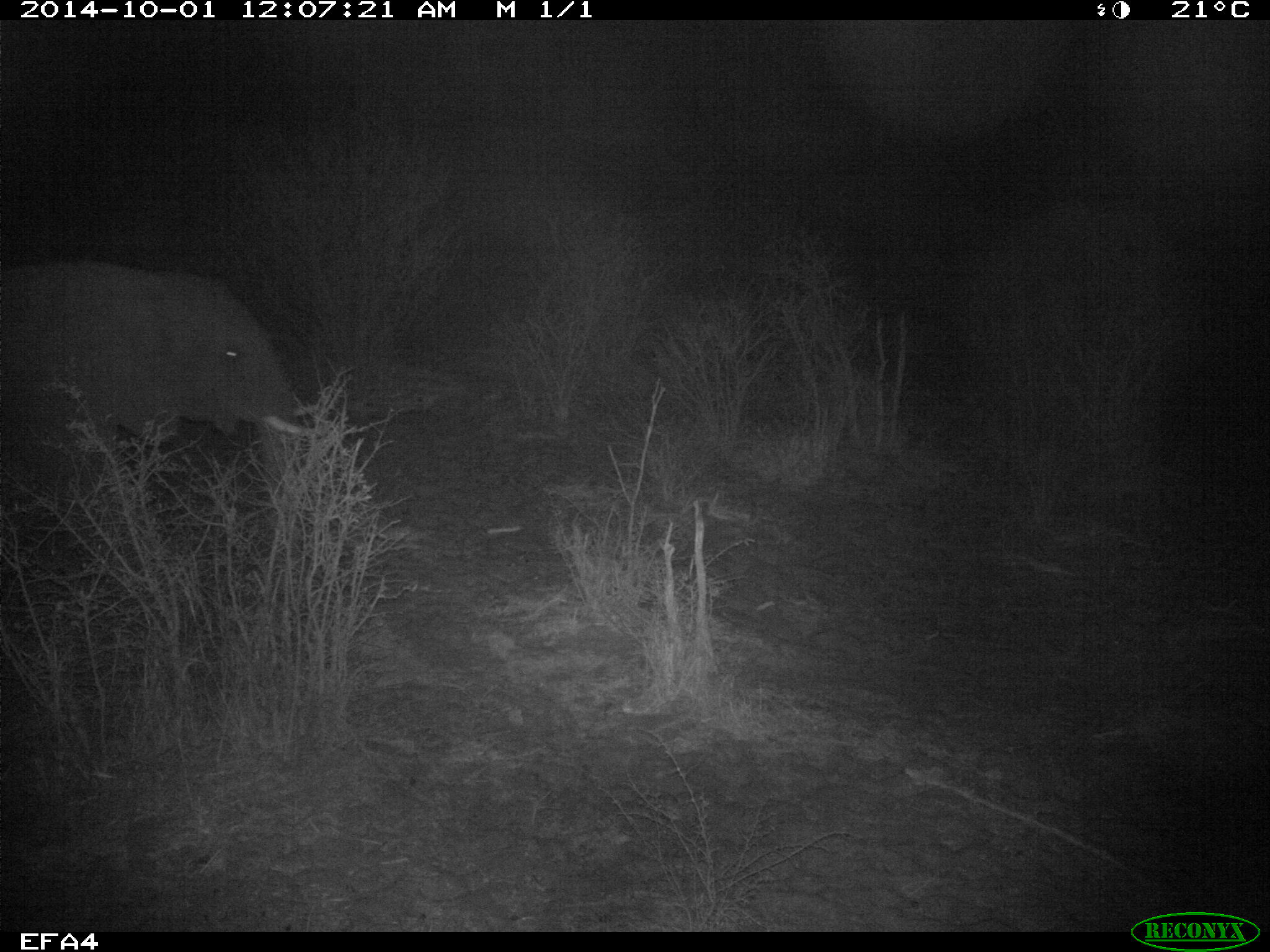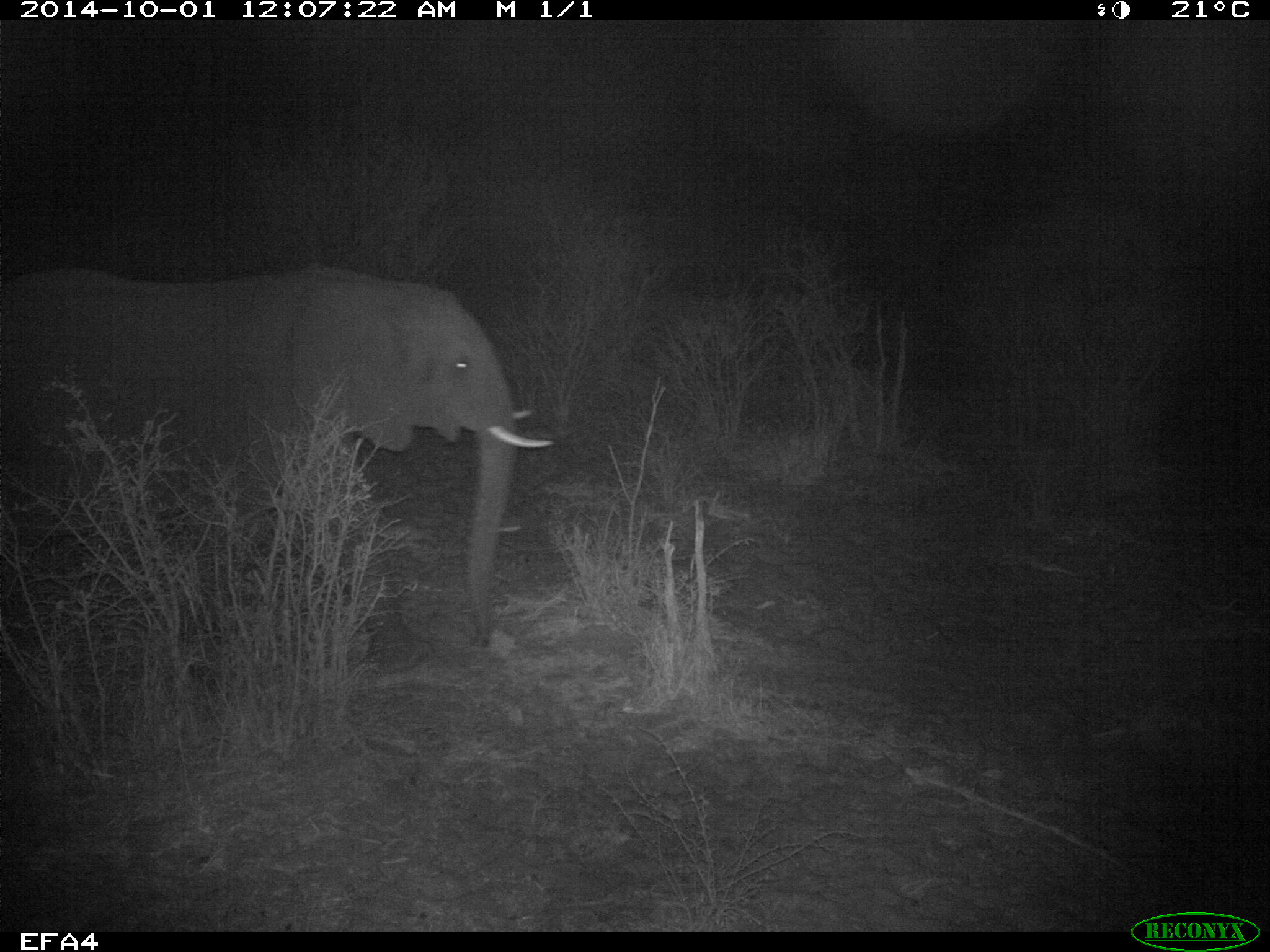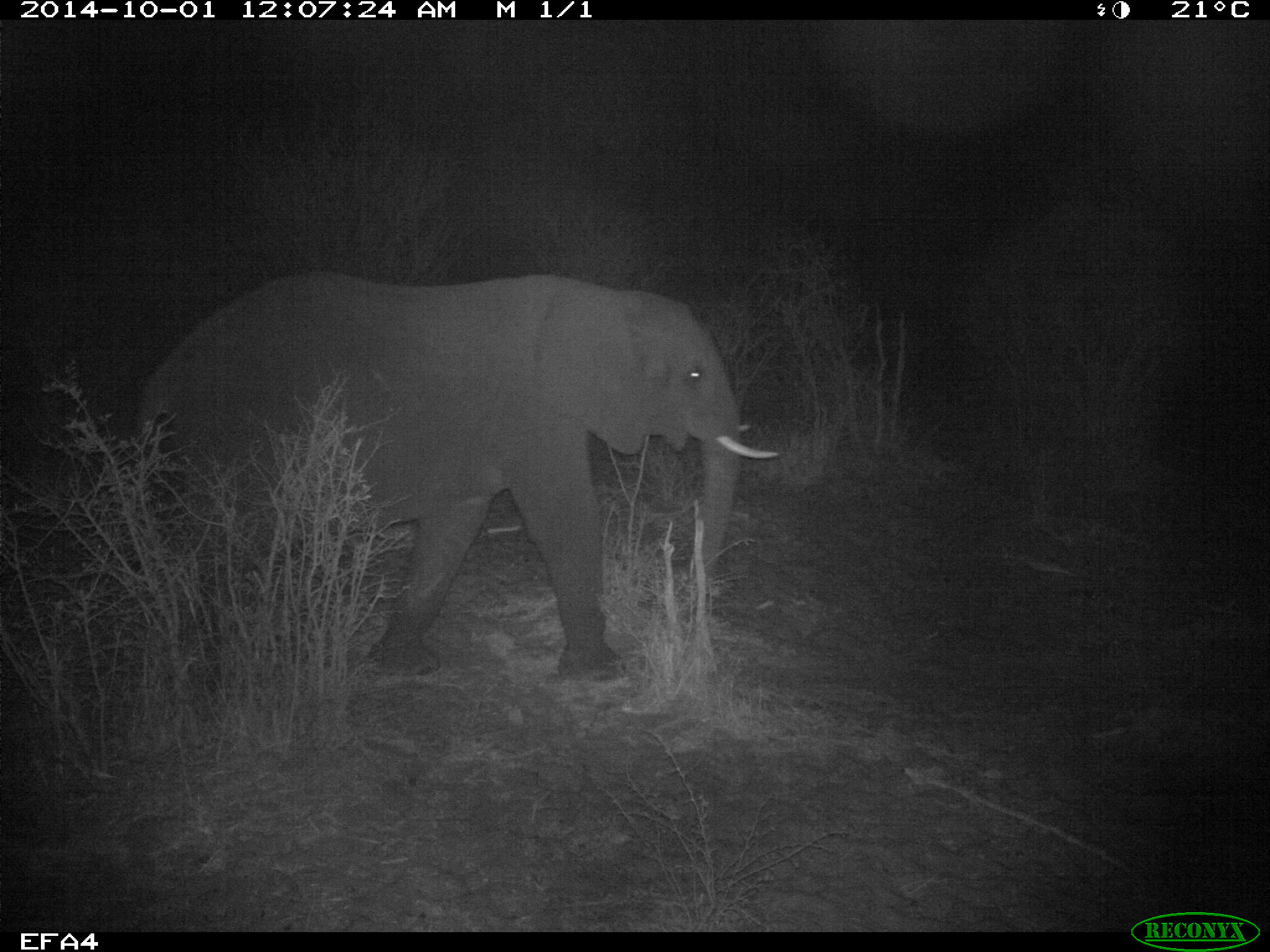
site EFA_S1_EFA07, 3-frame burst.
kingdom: Animalia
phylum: Chordata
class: Mammalia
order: Proboscidea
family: Elephantidae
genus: Loxodonta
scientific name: Loxodonta africana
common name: african bush elephant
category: elephant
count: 1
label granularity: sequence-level